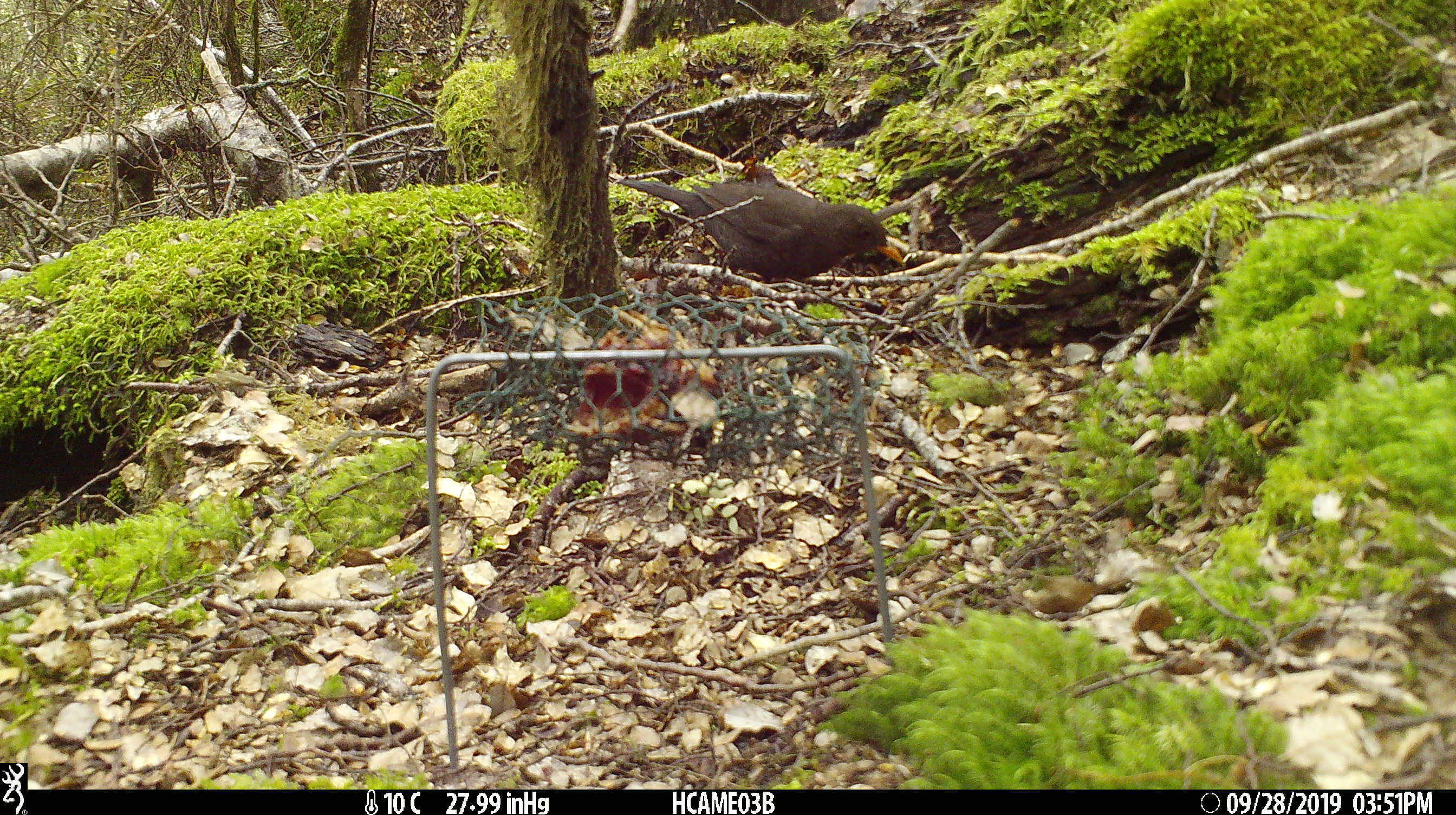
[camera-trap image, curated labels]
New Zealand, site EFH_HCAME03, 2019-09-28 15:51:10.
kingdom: Animalia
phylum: Chordata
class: Aves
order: Passeriformes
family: Turdidae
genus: Turdus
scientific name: Turdus merula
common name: eurasian blackbird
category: blackbird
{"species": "blackbird (eurasian blackbird) (Turdus merula)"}